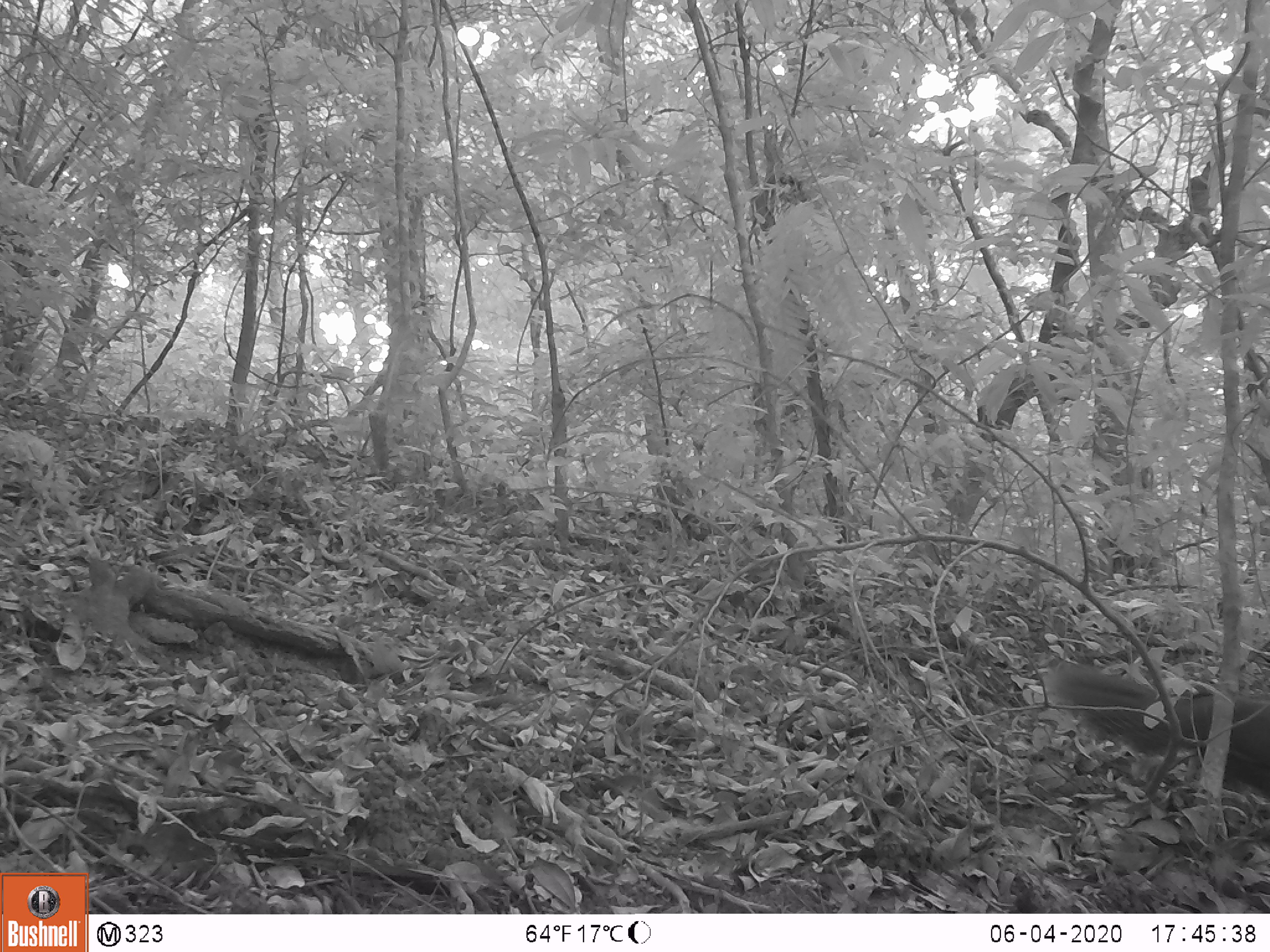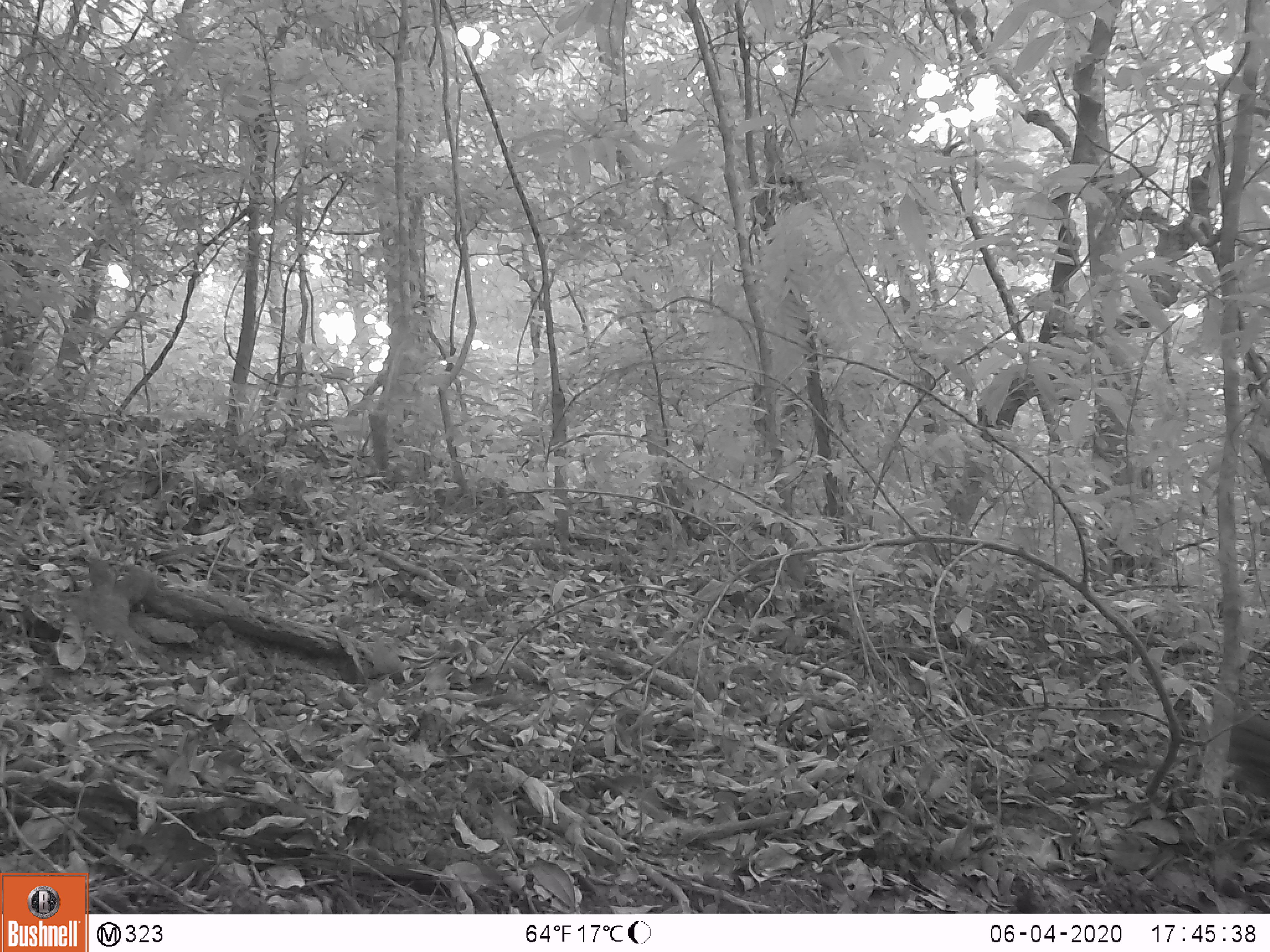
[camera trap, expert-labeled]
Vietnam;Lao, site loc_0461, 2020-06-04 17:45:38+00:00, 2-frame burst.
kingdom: Animalia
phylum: Chordata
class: Aves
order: Galliformes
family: Phasianidae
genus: Lophura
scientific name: Lophura nycthemera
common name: silver pheasant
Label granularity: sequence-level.